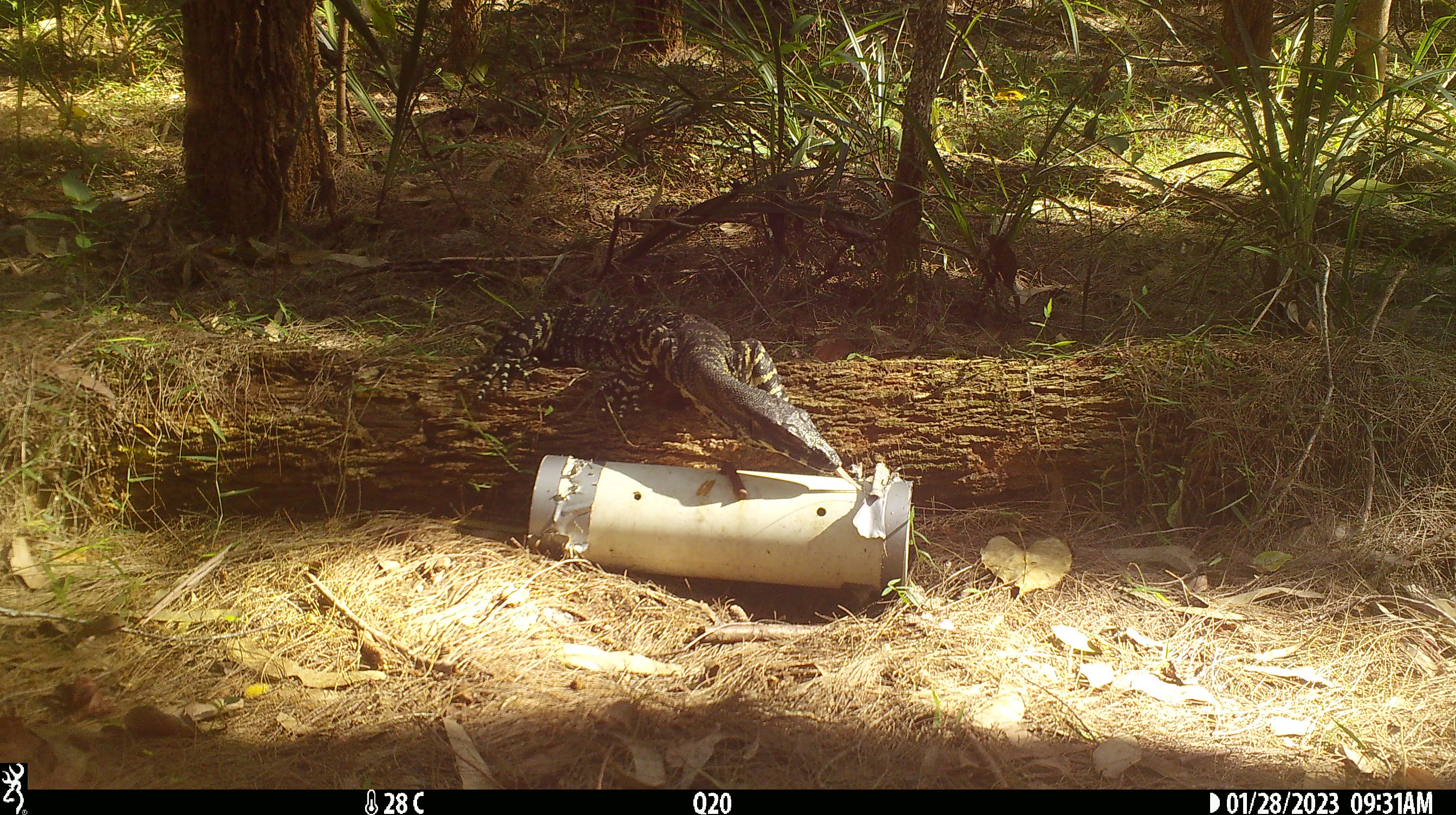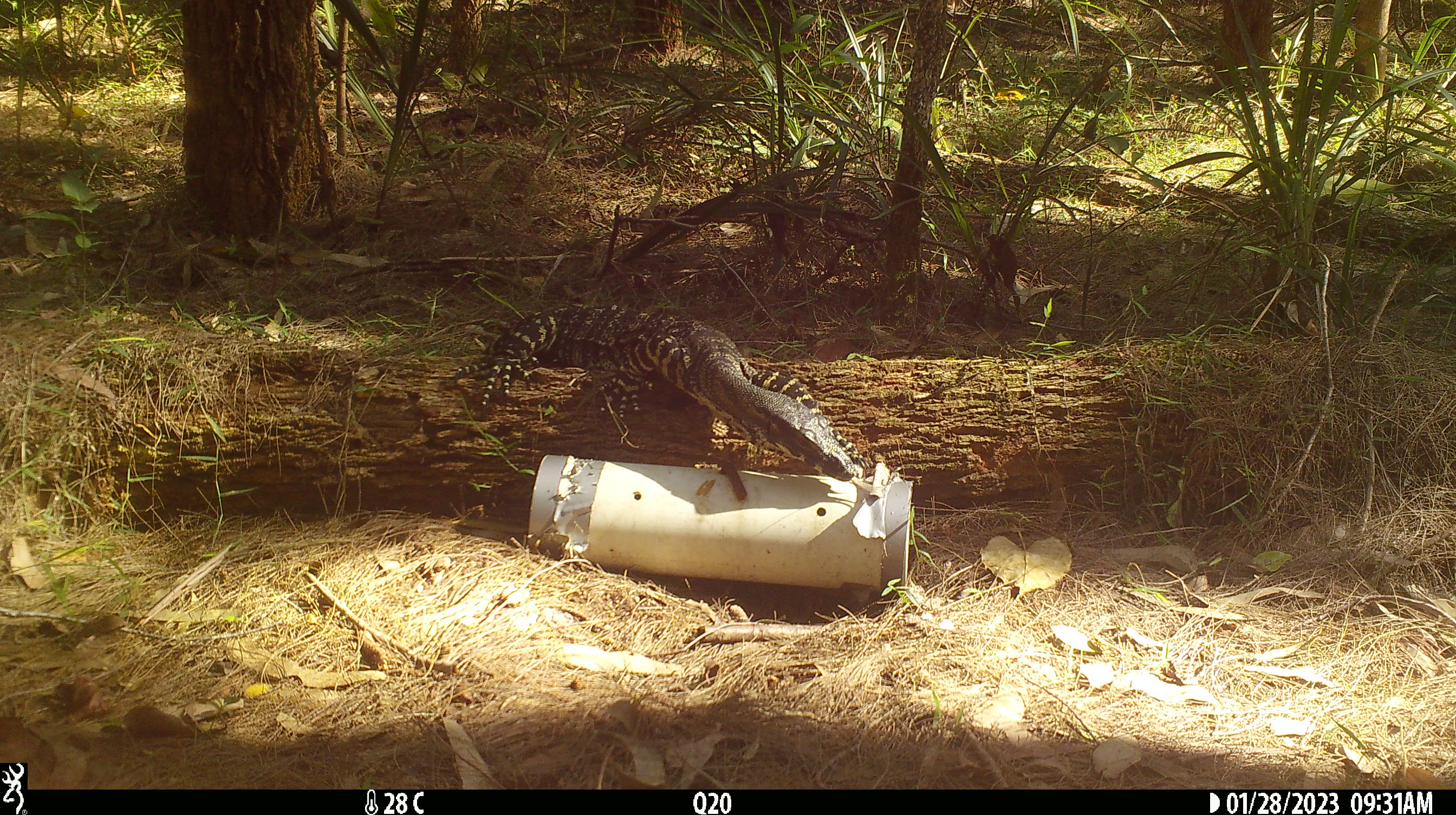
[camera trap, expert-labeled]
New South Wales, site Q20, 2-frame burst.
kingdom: Animalia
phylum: Chordata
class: Reptilia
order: Squamata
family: Varanidae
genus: Varanus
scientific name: Varanus varius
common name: lace monitor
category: goanna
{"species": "goanna (lace monitor) (Varanus varius)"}